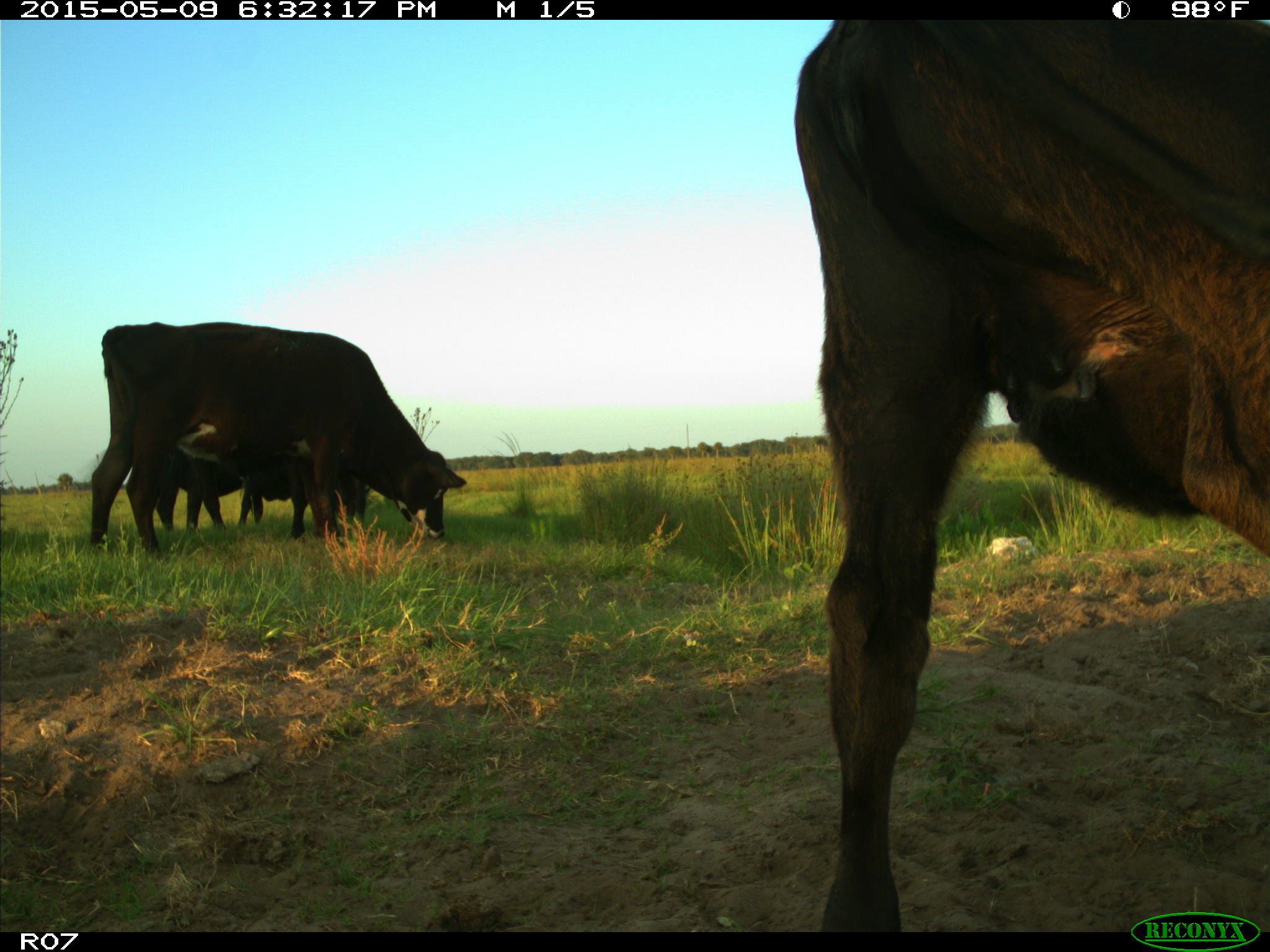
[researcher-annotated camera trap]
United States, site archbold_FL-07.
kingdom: Animalia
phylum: Chordata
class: Mammalia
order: Artiodactyla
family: Bovidae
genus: Bos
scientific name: Bos taurus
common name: domestic cow